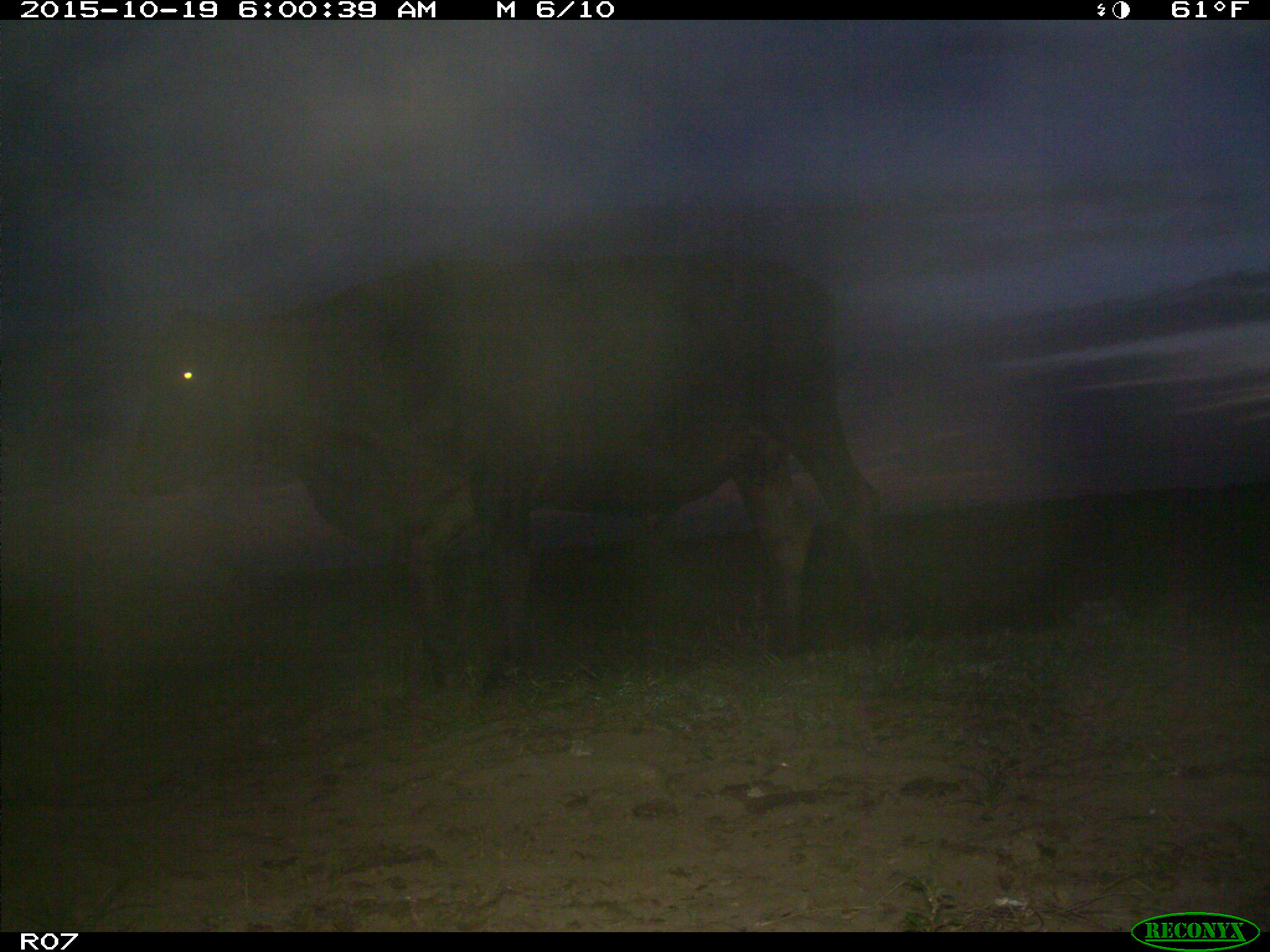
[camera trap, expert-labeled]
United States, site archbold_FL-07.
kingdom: Animalia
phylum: Chordata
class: Mammalia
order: Artiodactyla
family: Bovidae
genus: Bos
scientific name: Bos taurus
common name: domestic cow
Bos taurus (domestic cow).